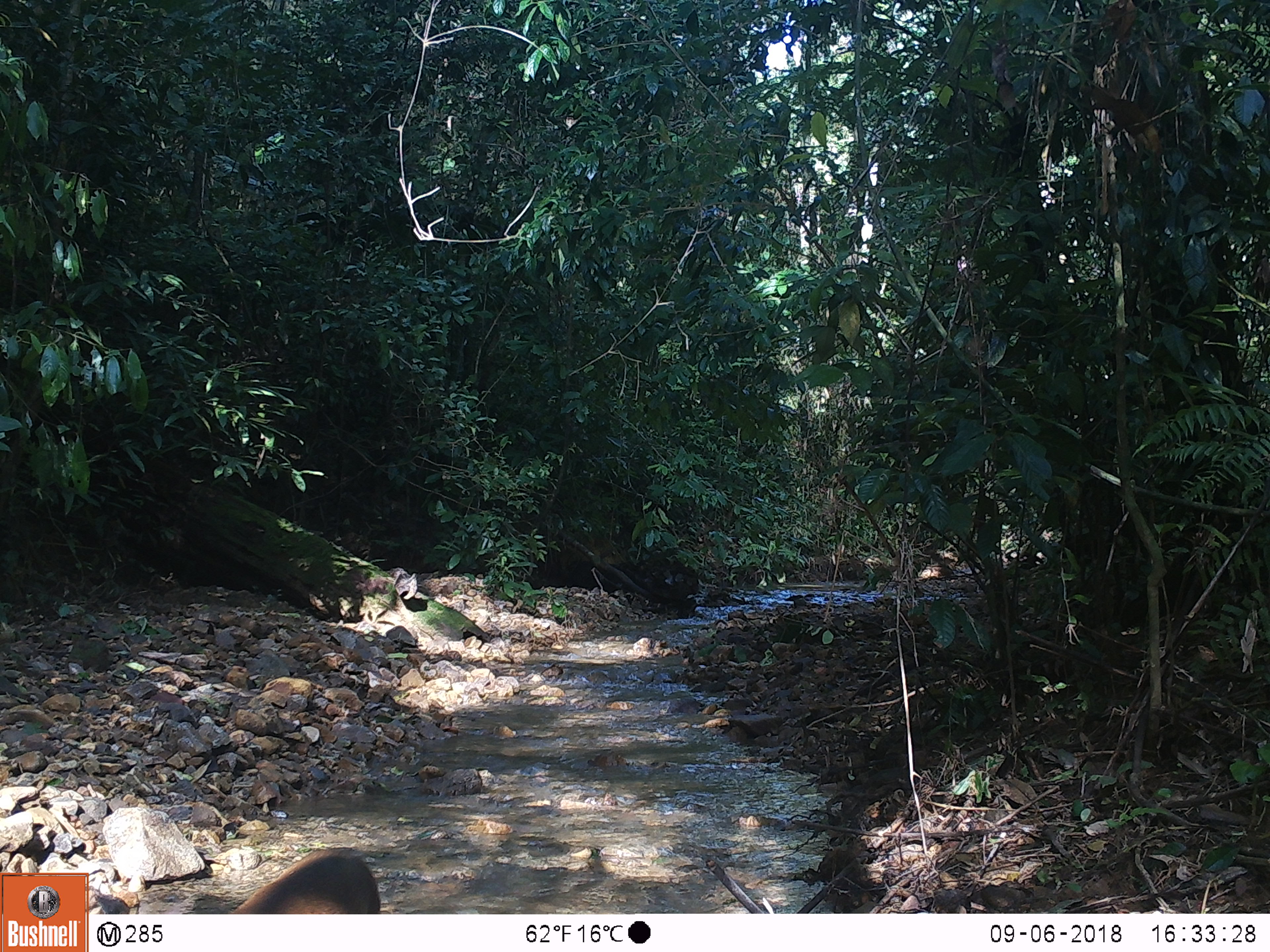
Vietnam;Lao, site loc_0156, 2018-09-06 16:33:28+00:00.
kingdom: Animalia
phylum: Chordata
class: Mammalia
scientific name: Mammalia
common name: mammal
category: unidentified mammal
Unidentified mammal (mammal) (Mammalia). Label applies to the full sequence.